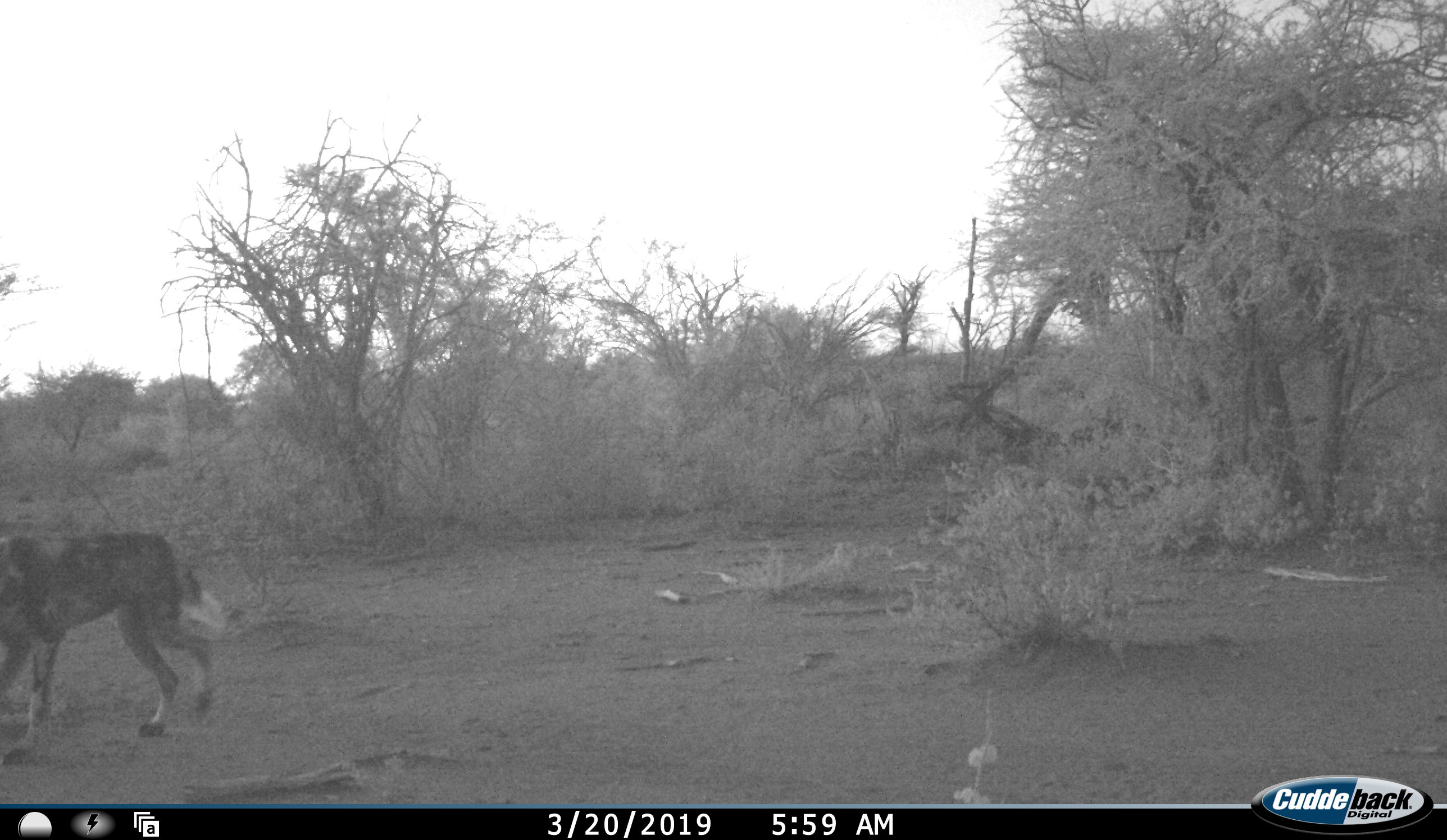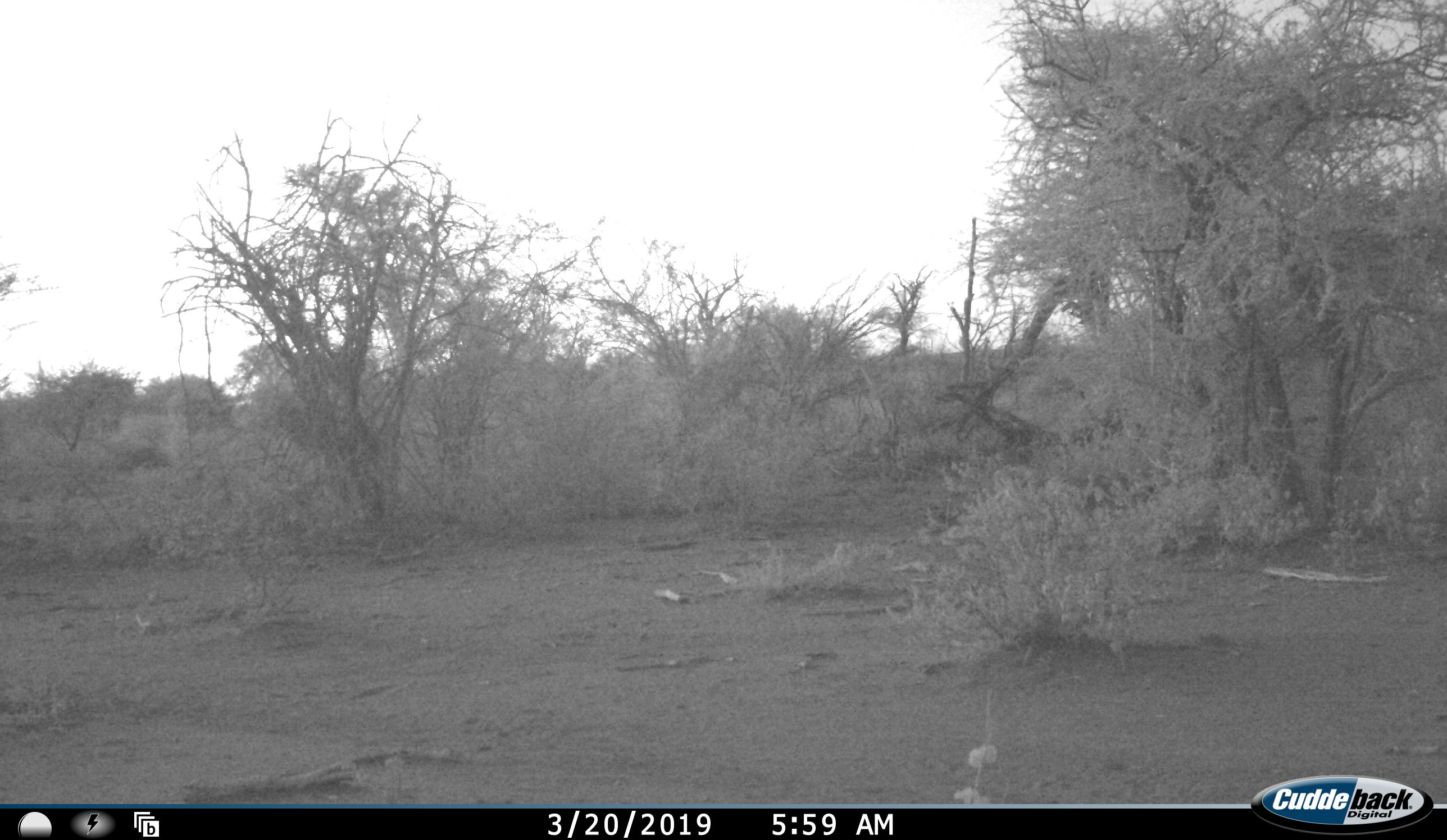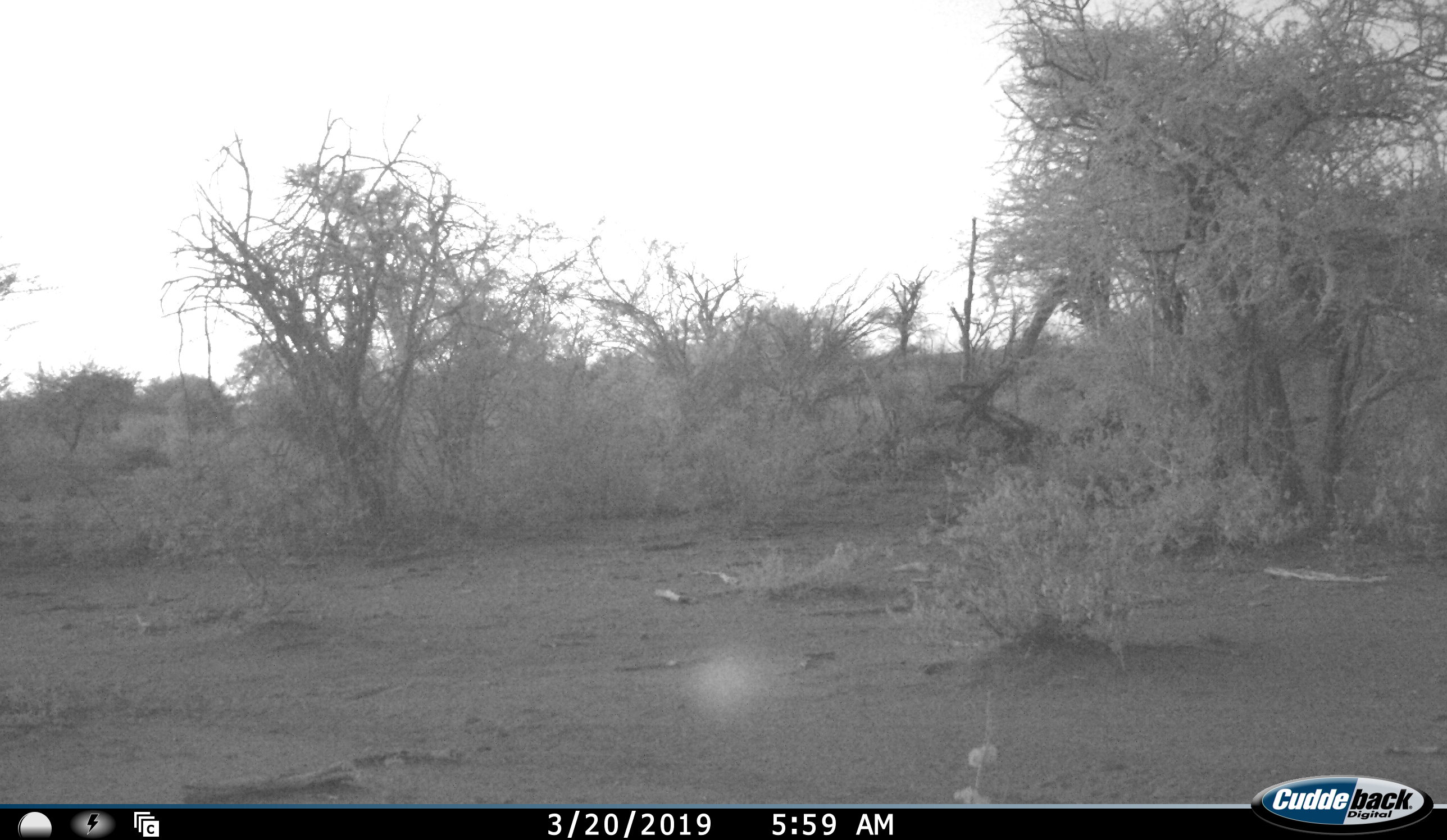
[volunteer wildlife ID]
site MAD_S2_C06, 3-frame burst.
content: unidentified animal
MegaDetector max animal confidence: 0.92